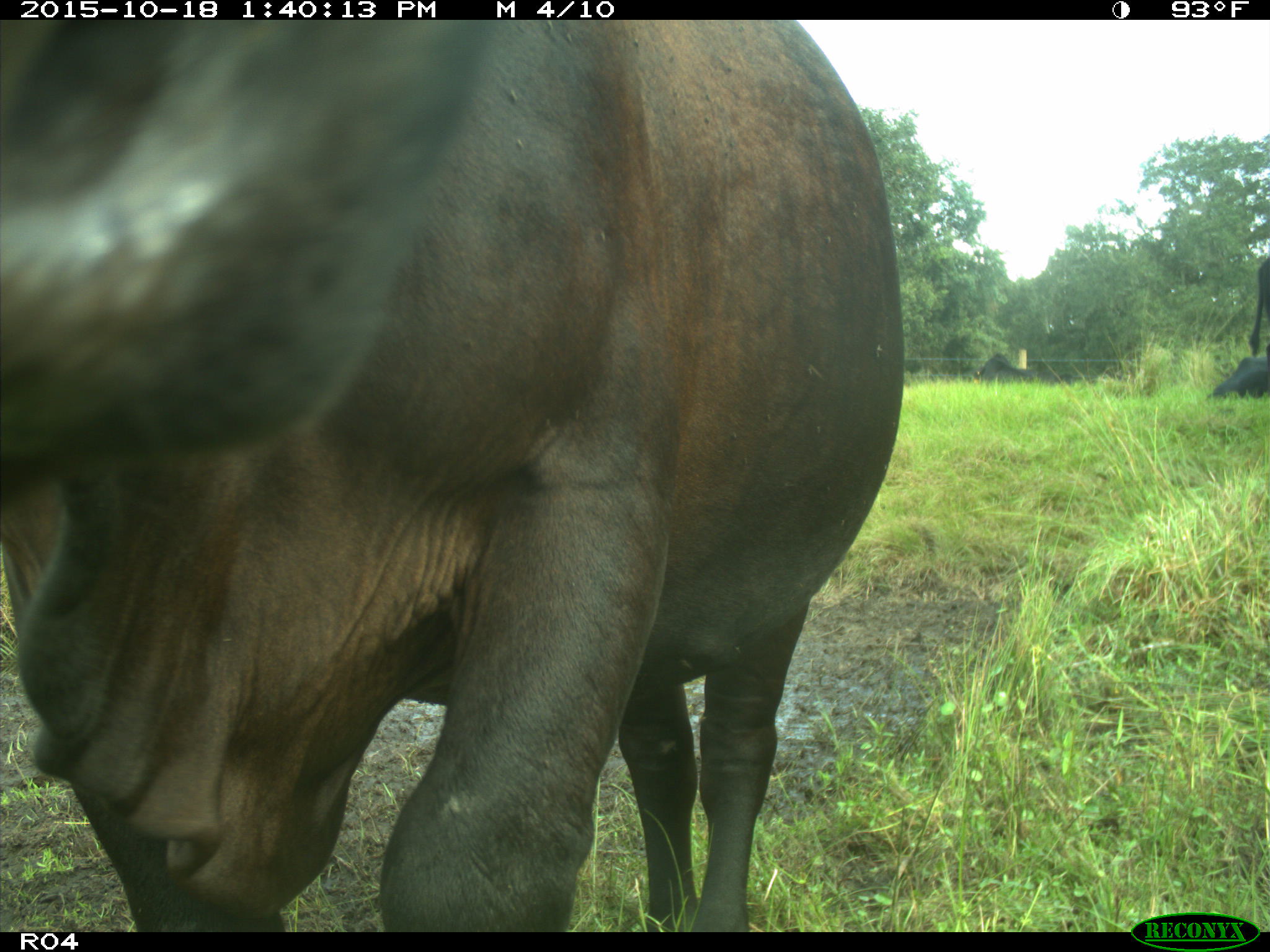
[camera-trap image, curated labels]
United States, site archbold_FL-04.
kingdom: Animalia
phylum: Chordata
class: Mammalia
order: Artiodactyla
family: Bovidae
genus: Bos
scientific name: Bos taurus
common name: domestic cow